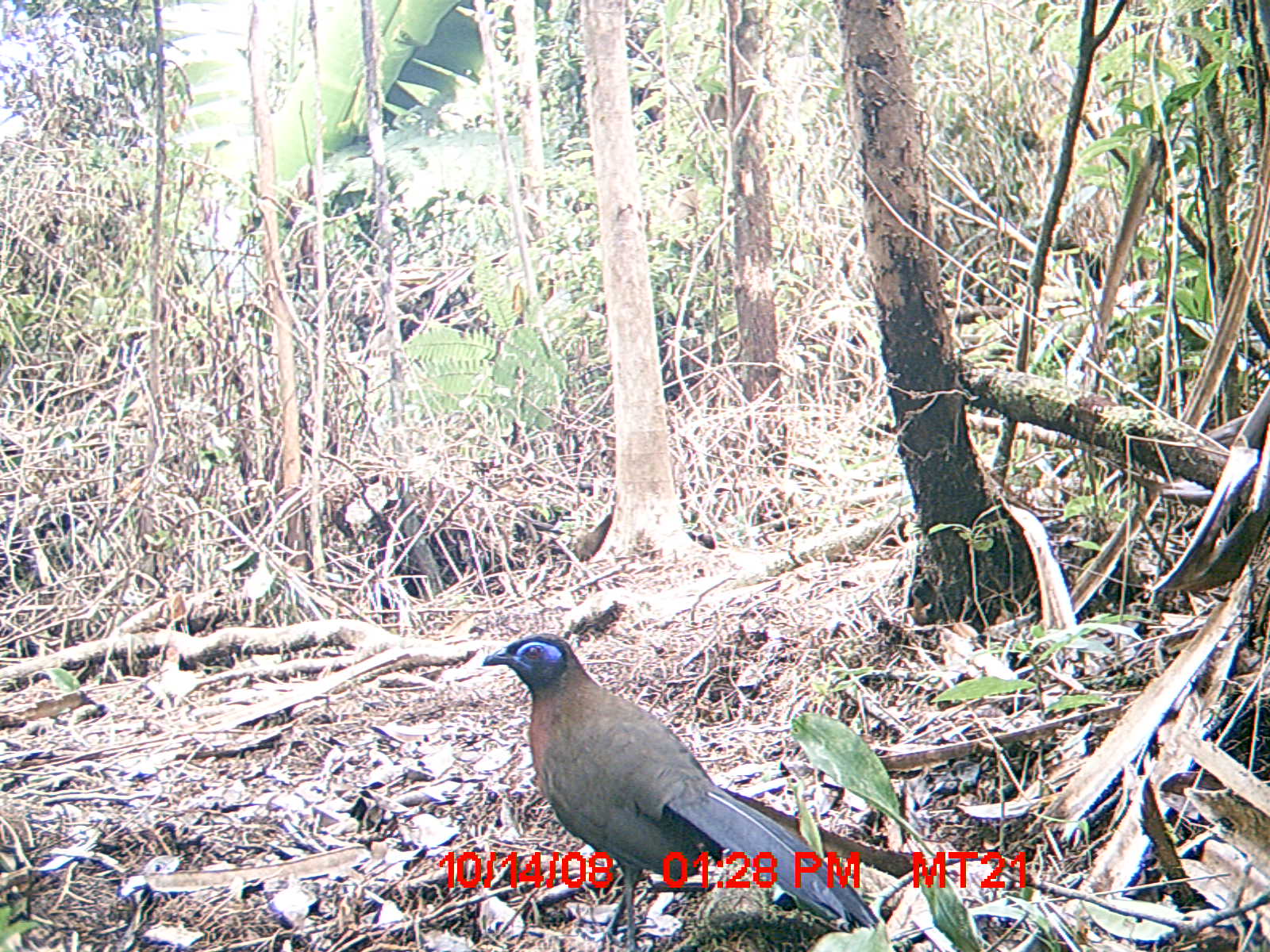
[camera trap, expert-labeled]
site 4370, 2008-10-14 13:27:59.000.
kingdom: Animalia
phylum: Chordata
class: Aves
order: Cuculiformes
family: Cuculidae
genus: Coua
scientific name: Coua serriana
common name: red-breasted coua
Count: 1.